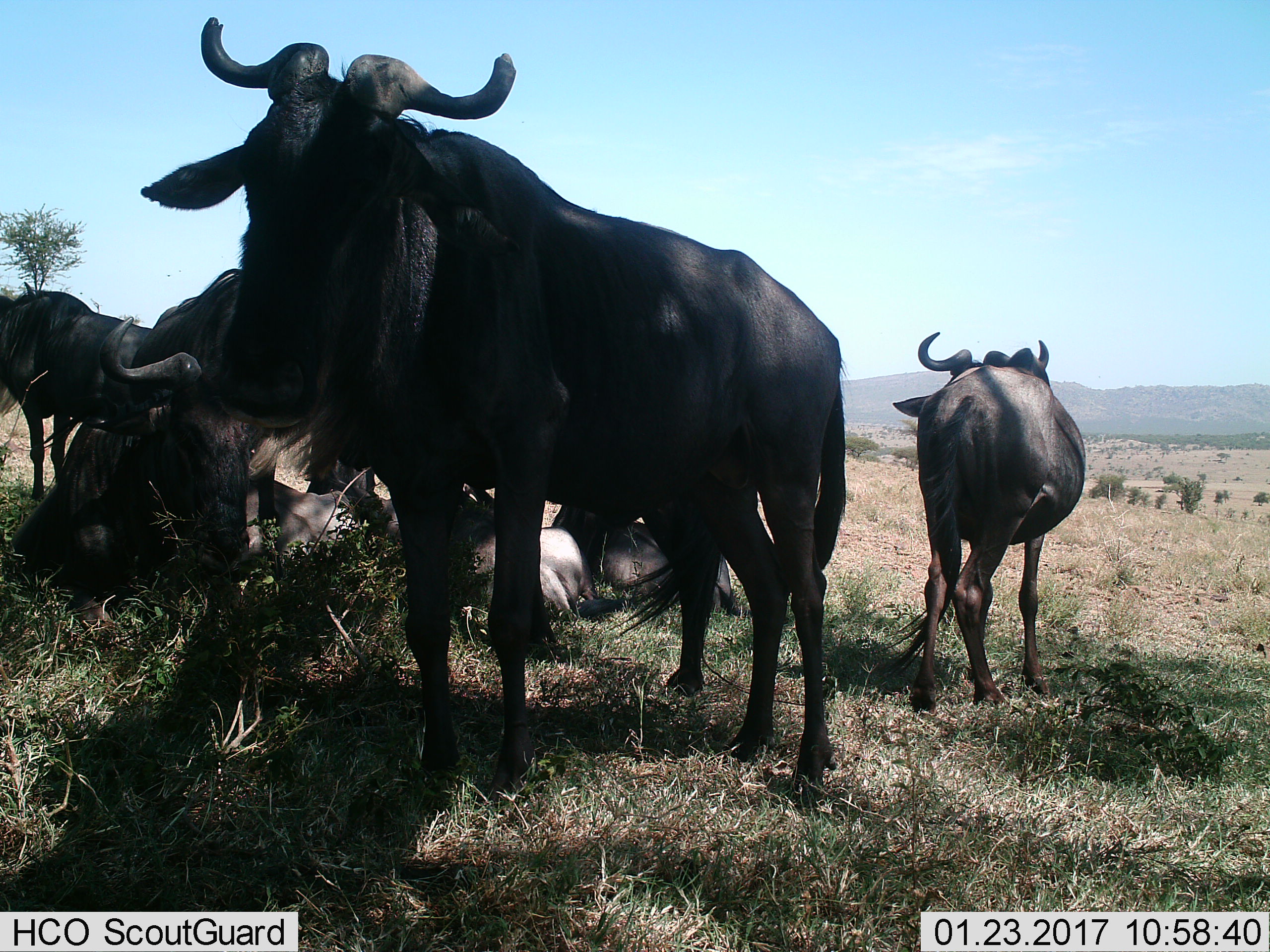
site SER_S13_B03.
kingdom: Animalia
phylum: Chordata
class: Mammalia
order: Artiodactyla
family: Bovidae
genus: Connochaetes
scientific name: Connochaetes taurinus taurinus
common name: blue wildebeest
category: wildebeestblue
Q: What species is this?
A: Wildebeestblue (blue wildebeest) (Connochaetes taurinus taurinus).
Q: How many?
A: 8.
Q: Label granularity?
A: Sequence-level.